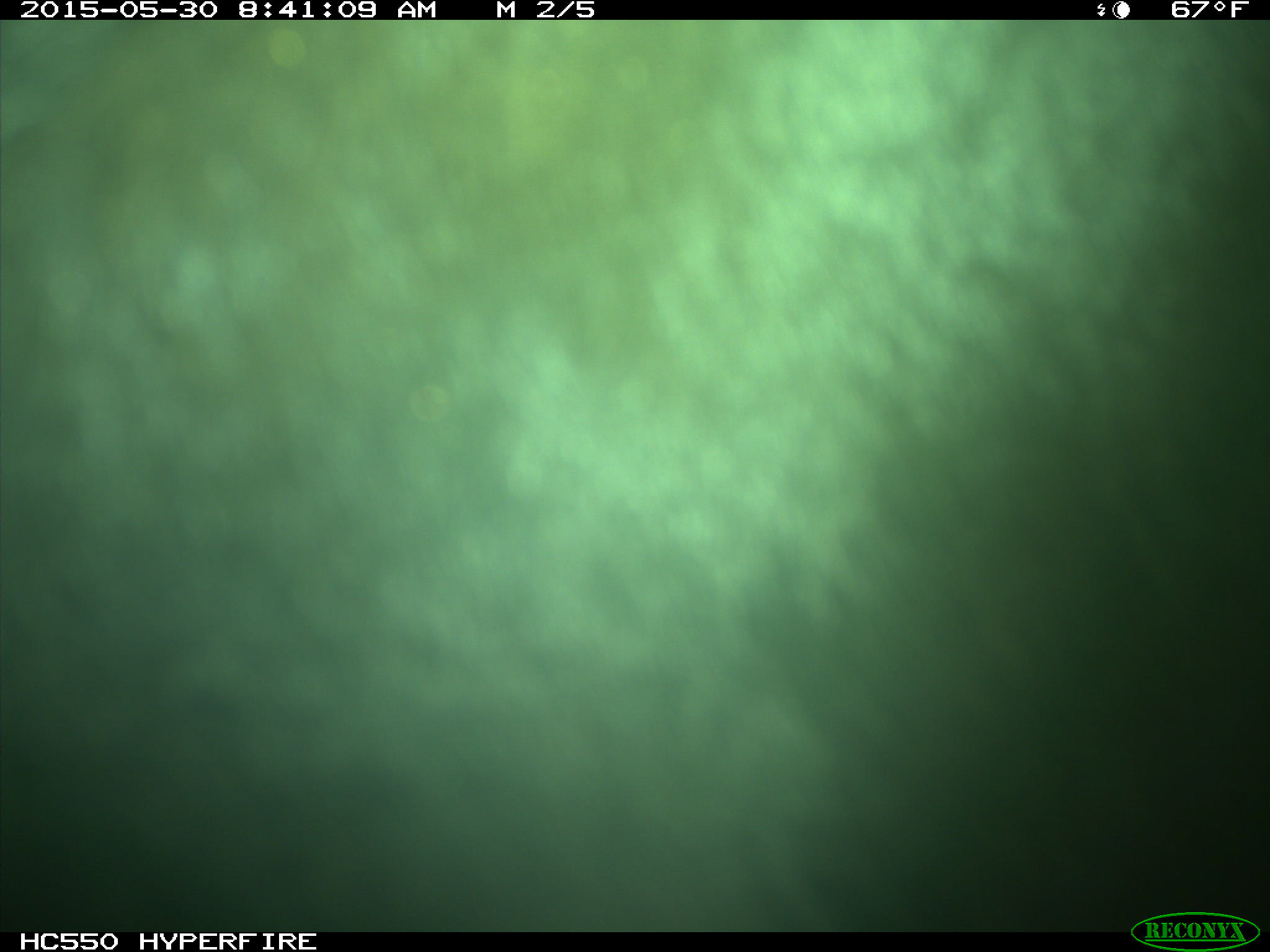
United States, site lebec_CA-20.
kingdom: Animalia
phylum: Chordata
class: Mammalia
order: Artiodactyla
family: Bovidae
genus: Bos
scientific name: Bos taurus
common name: domestic cow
Bos taurus (domestic cow).